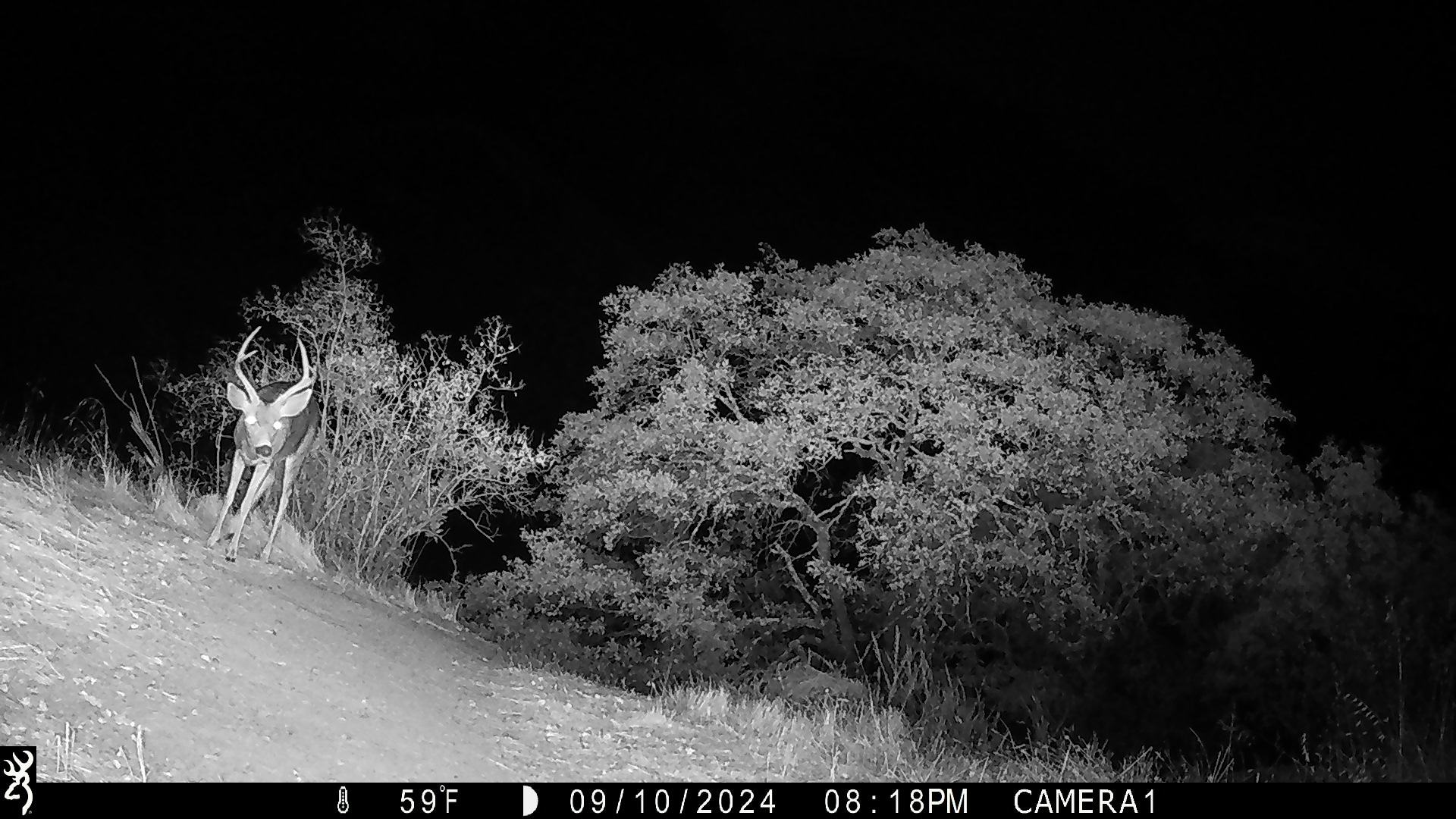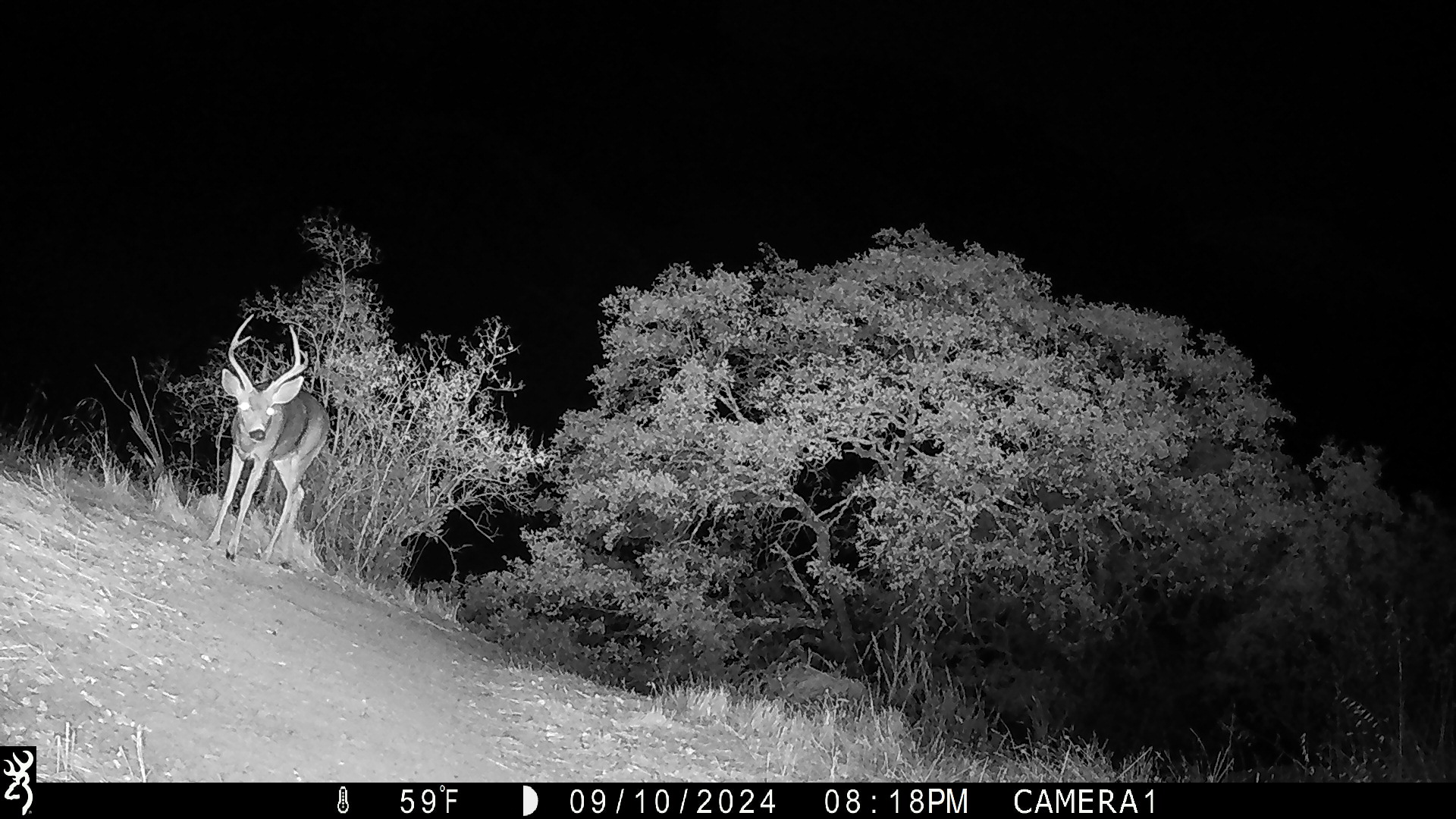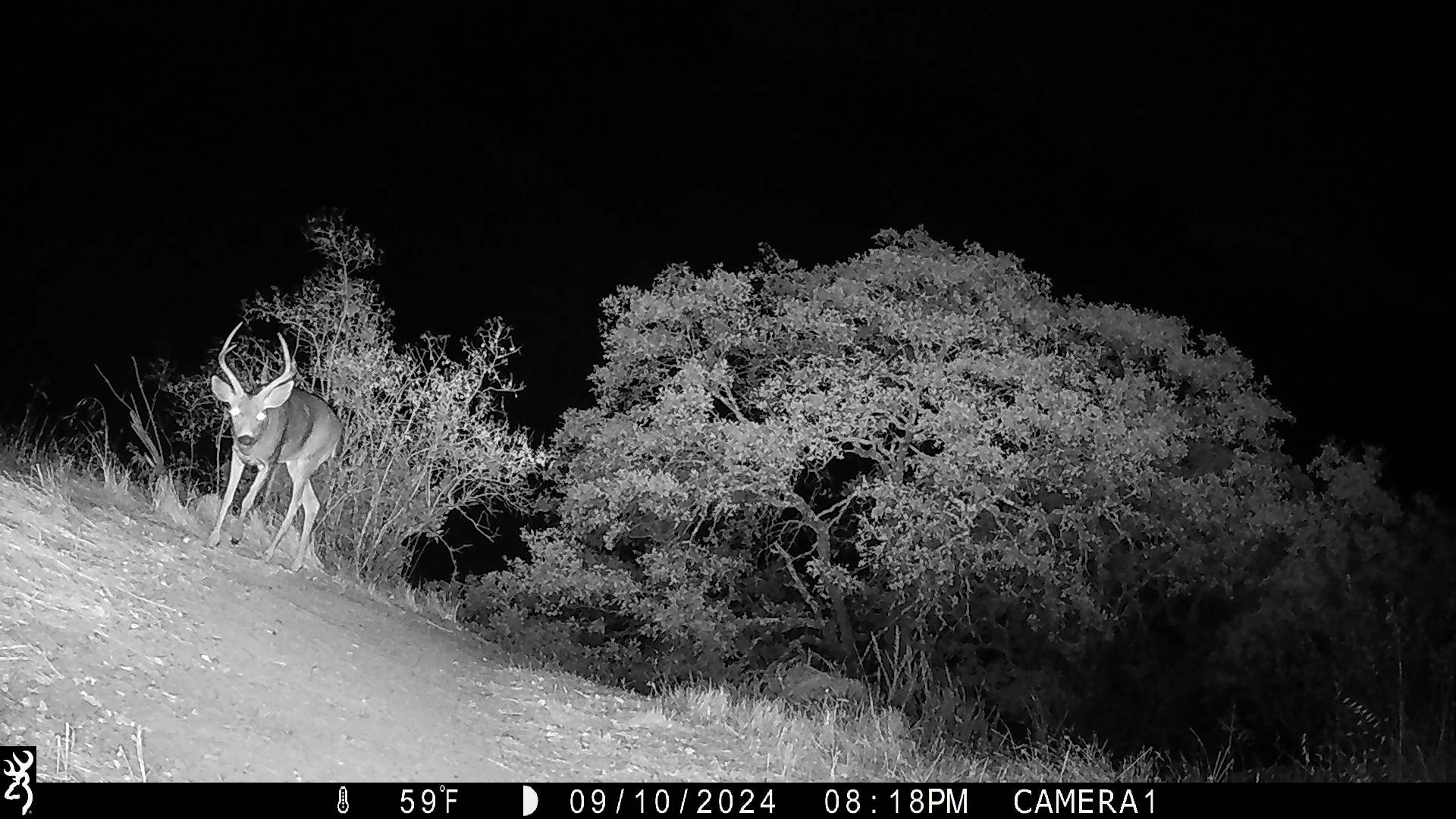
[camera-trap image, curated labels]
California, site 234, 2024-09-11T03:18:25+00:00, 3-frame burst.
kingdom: Animalia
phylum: Chordata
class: Mammalia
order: Artiodactyla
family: Cervidae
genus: Odocoileus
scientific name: Odocoileus hemionus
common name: mule deer